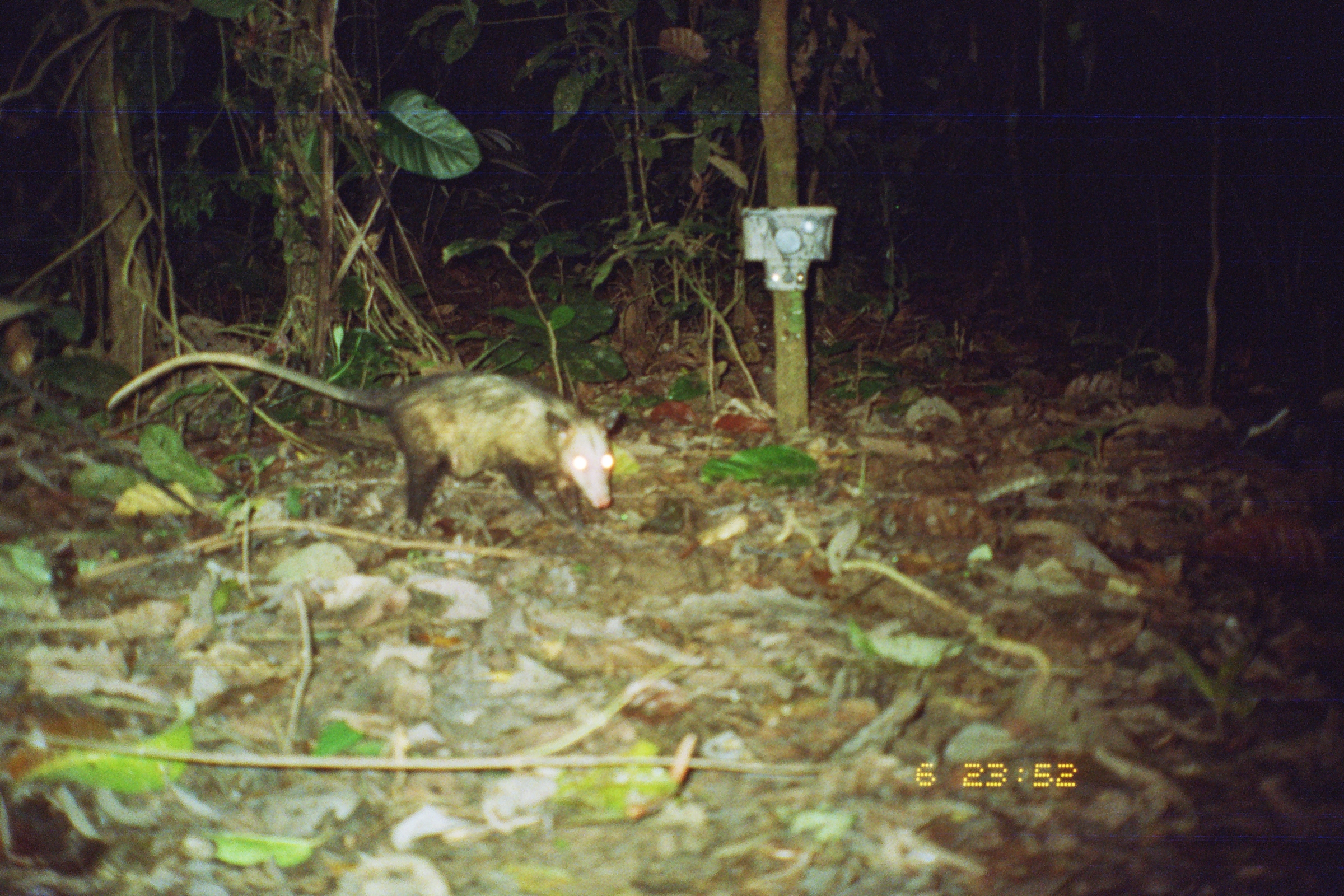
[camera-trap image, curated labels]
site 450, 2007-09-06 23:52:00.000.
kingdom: Animalia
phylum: Chordata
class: Mammalia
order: Didelphimorphia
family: Didelphidae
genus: Didelphis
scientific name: Didelphis marsupialis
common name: southern opossum